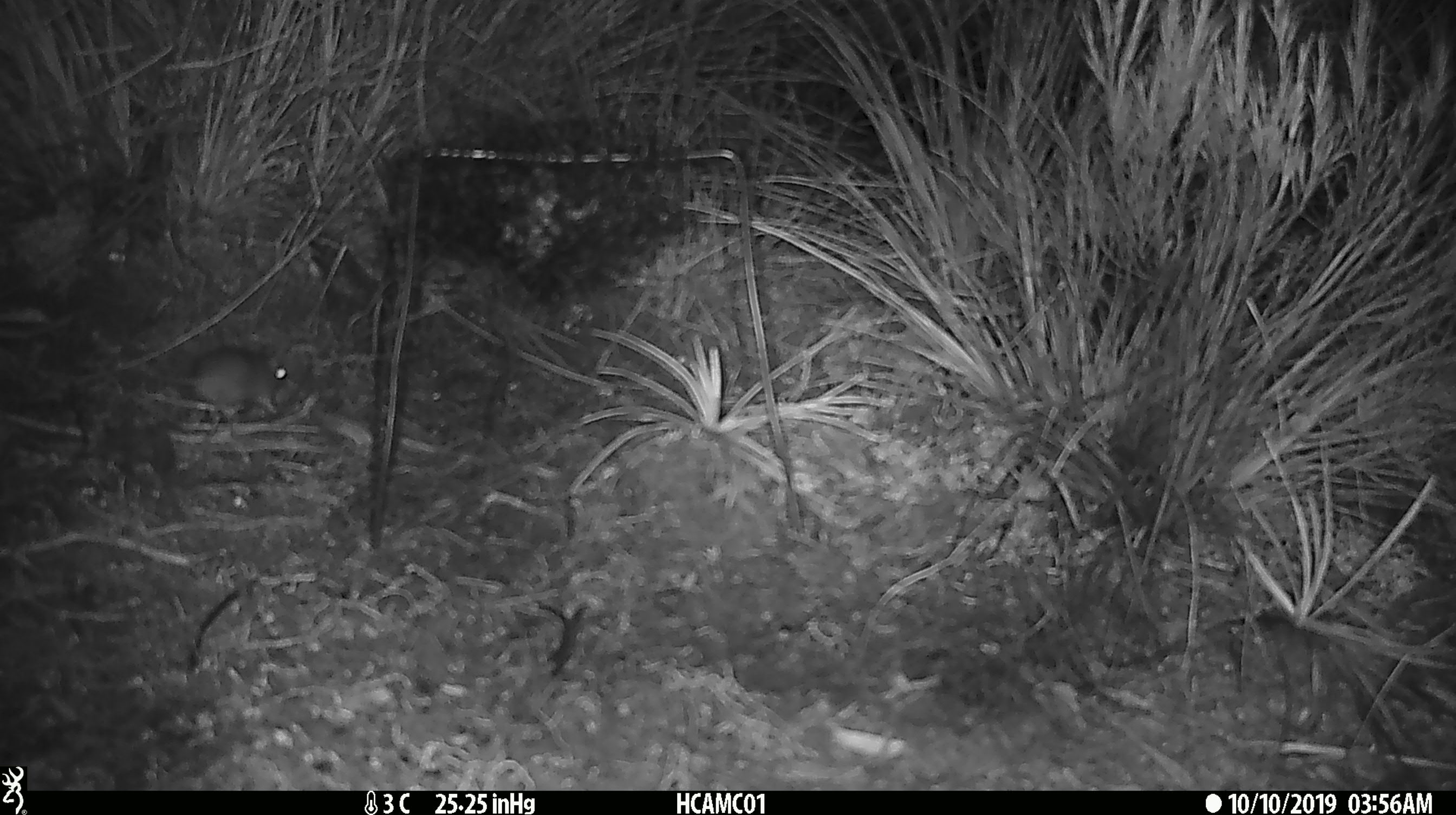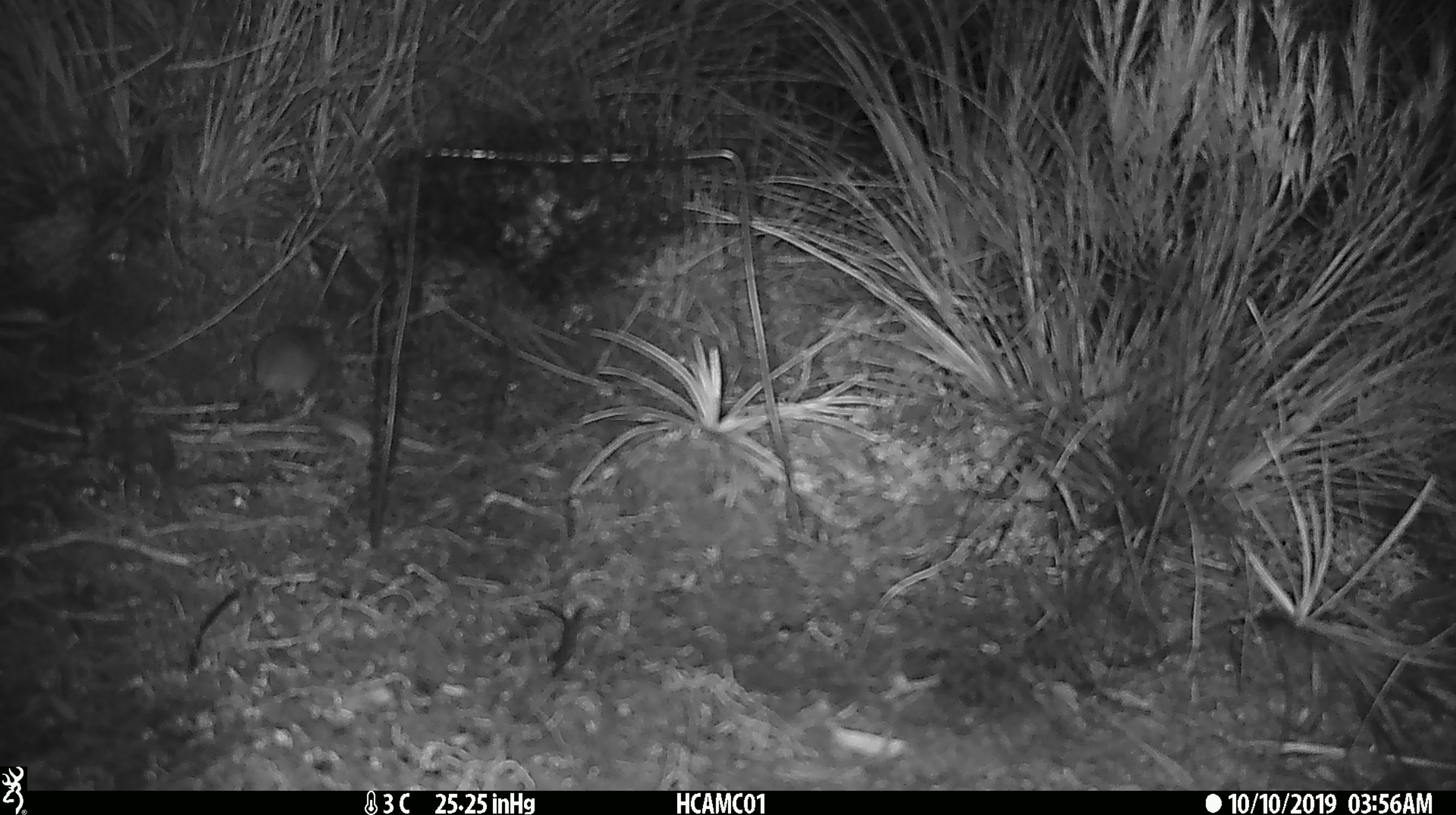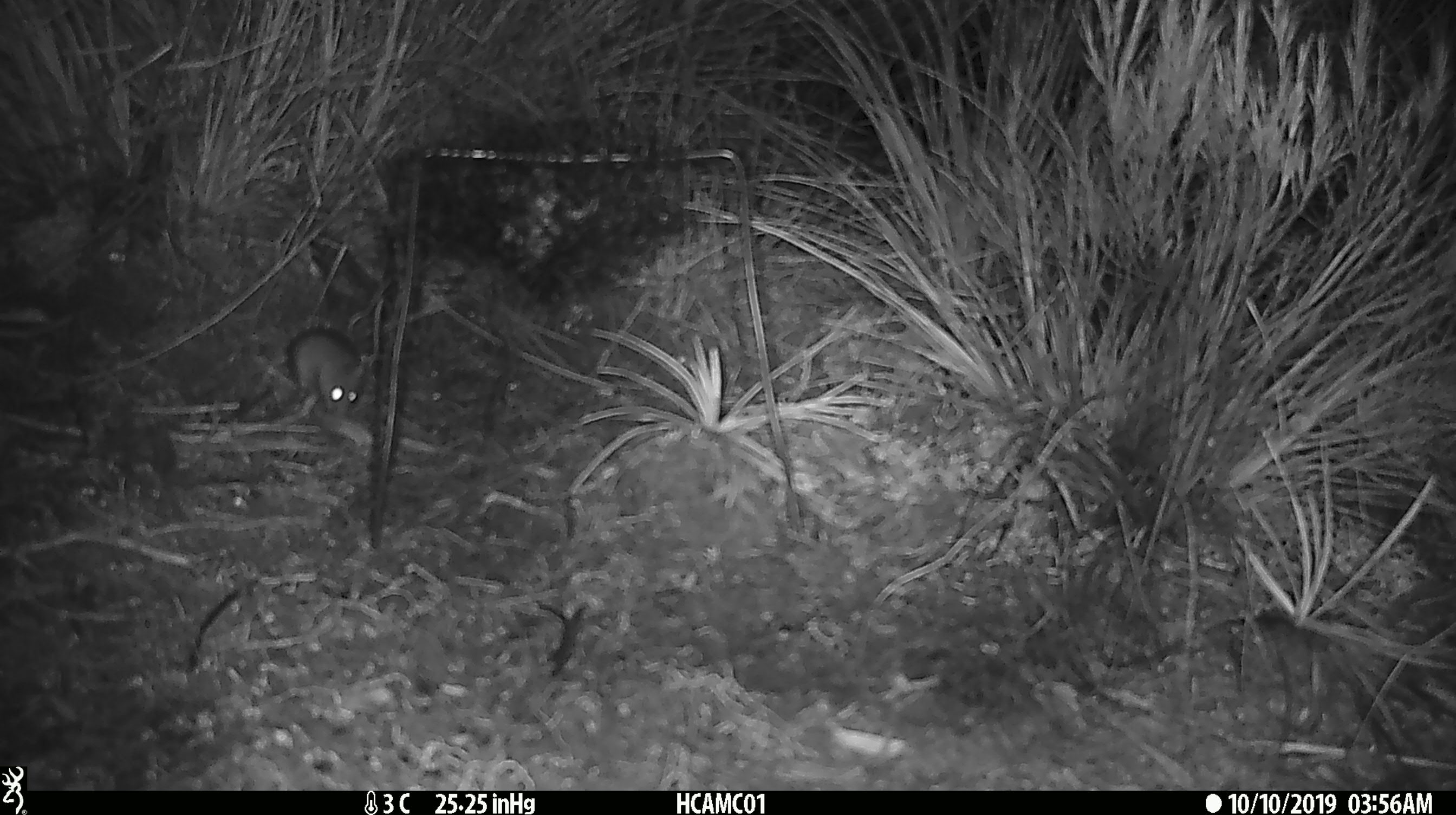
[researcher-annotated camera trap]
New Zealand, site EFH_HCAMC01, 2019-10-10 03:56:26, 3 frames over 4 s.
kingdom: Animalia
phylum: Chordata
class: Mammalia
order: Rodentia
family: Muridae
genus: Mus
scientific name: Mus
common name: mouse